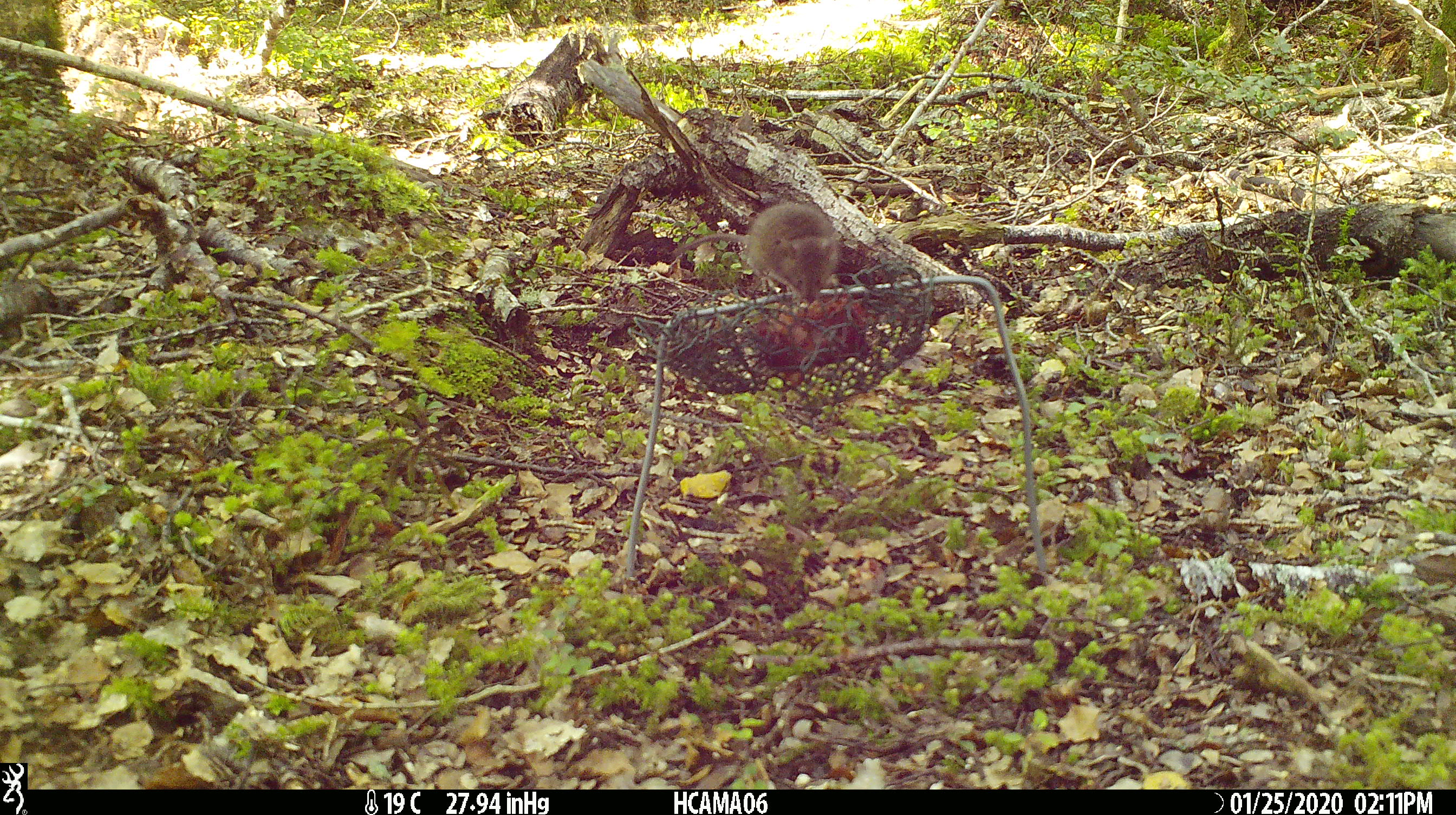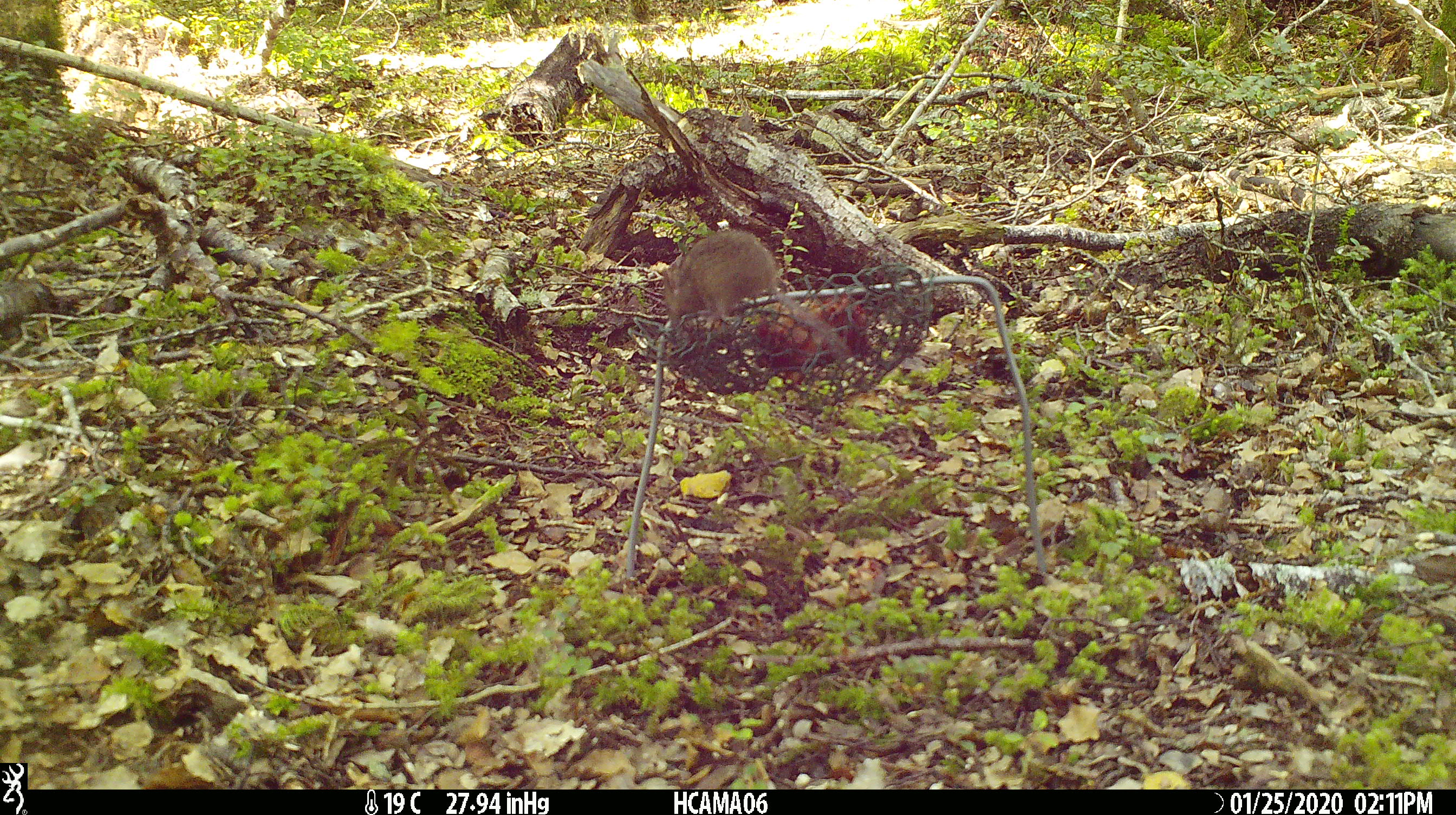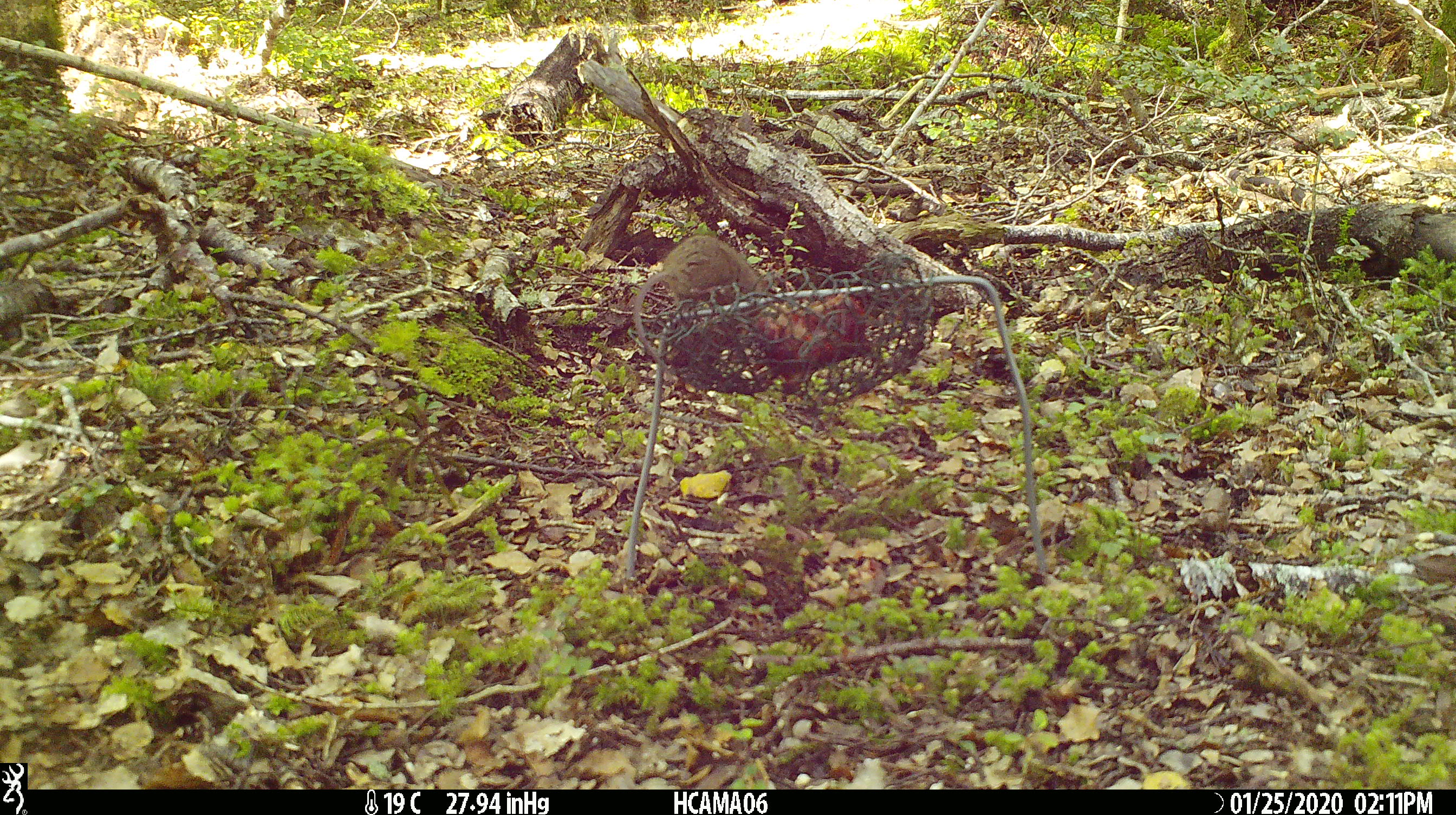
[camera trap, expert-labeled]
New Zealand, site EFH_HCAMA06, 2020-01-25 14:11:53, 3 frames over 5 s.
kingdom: Animalia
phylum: Chordata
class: Mammalia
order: Rodentia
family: Muridae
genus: Mus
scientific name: Mus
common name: mouse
Mouse (Mus).